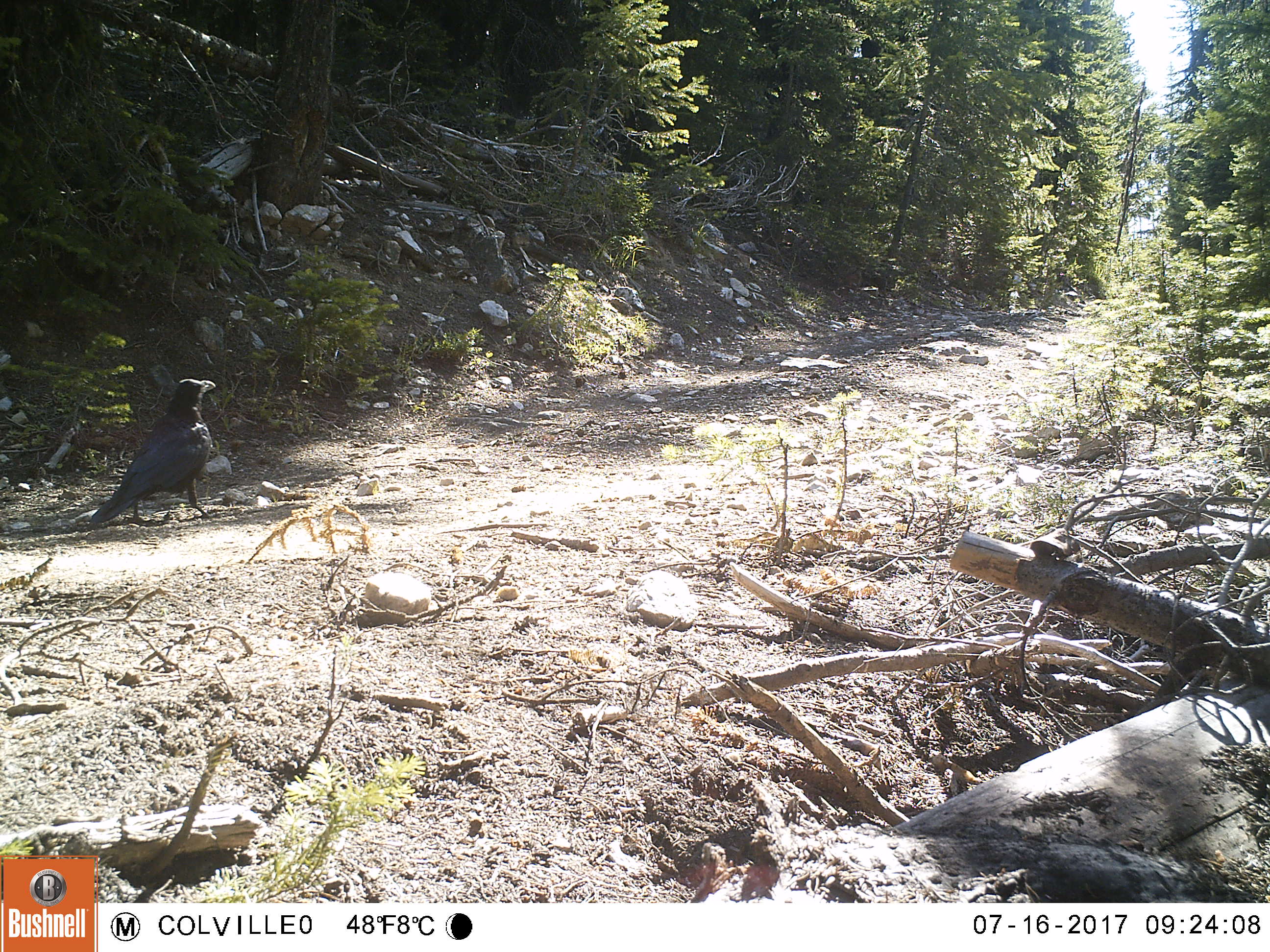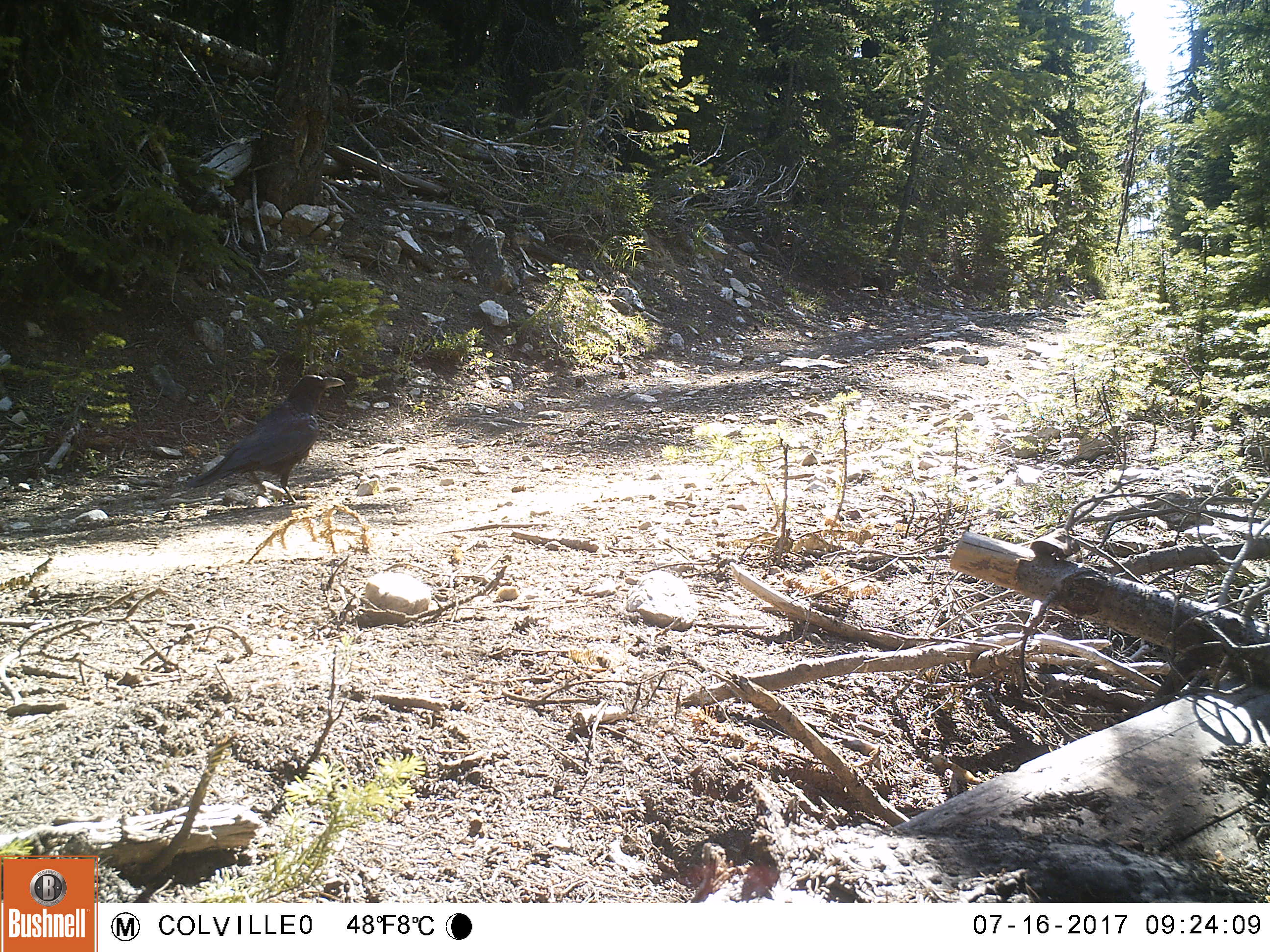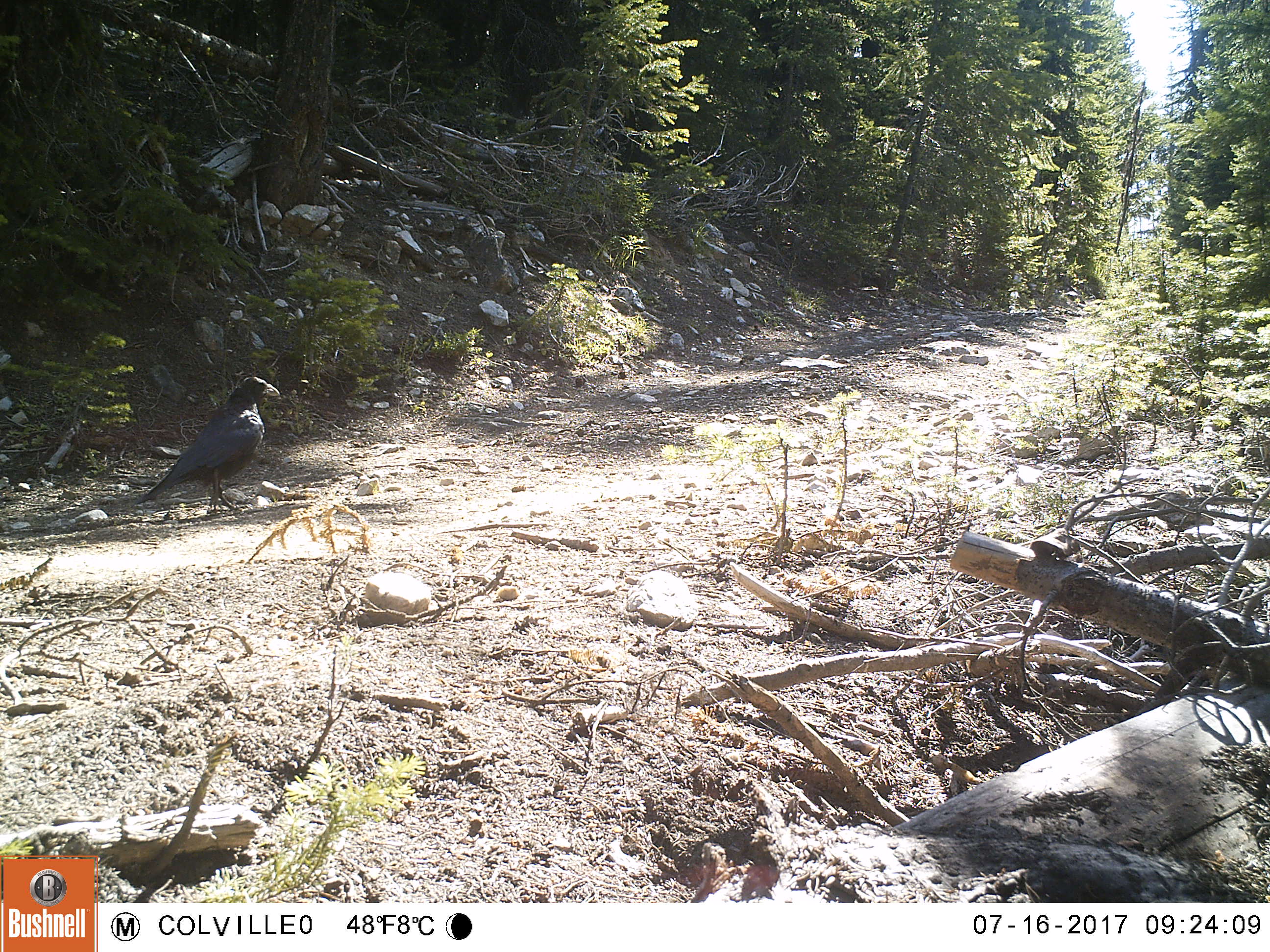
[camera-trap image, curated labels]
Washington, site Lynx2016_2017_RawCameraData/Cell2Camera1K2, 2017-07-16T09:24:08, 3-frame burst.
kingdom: Animalia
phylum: Chordata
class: Aves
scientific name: Aves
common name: birds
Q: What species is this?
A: Aves (birds).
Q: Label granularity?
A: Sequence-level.